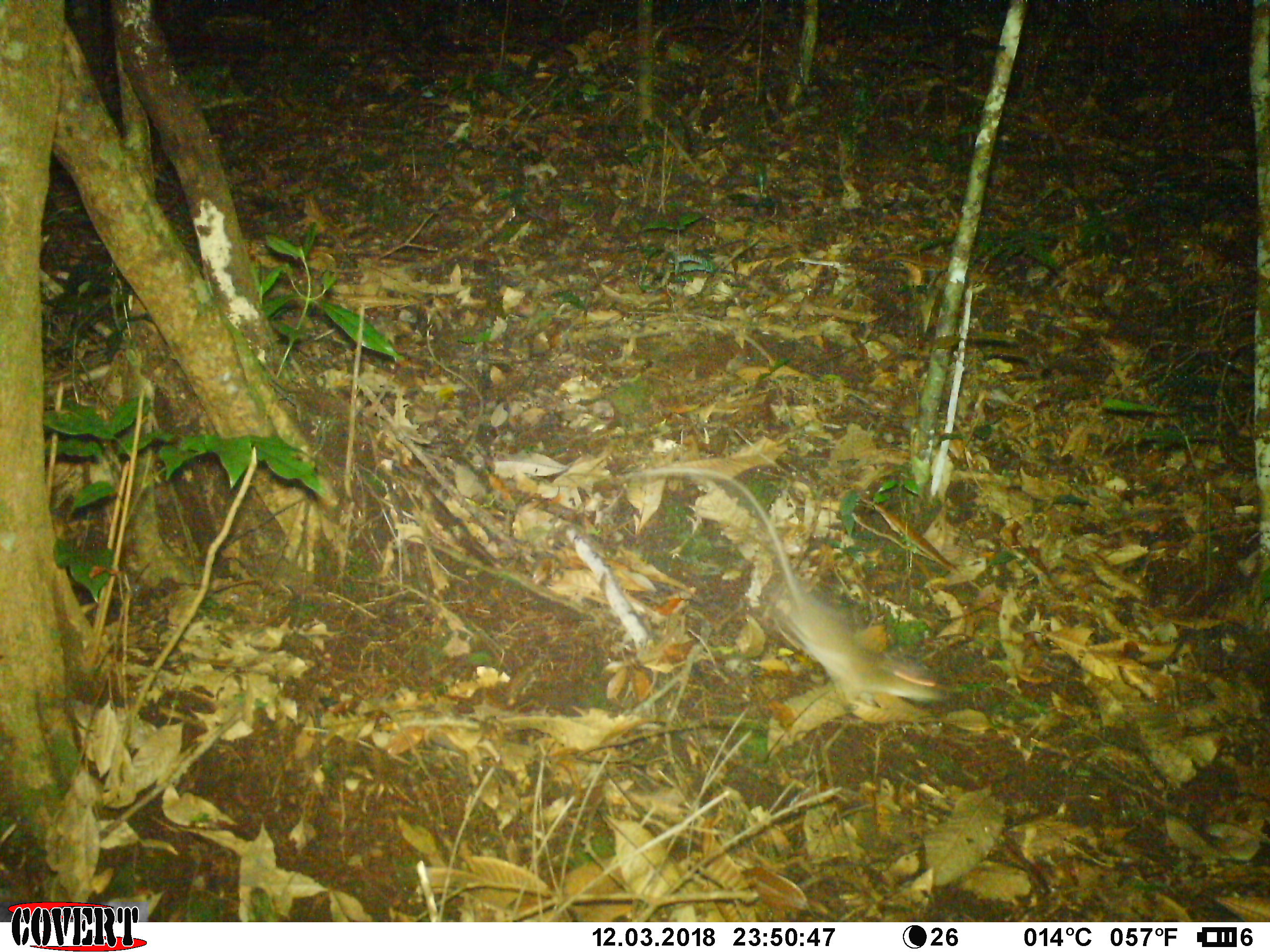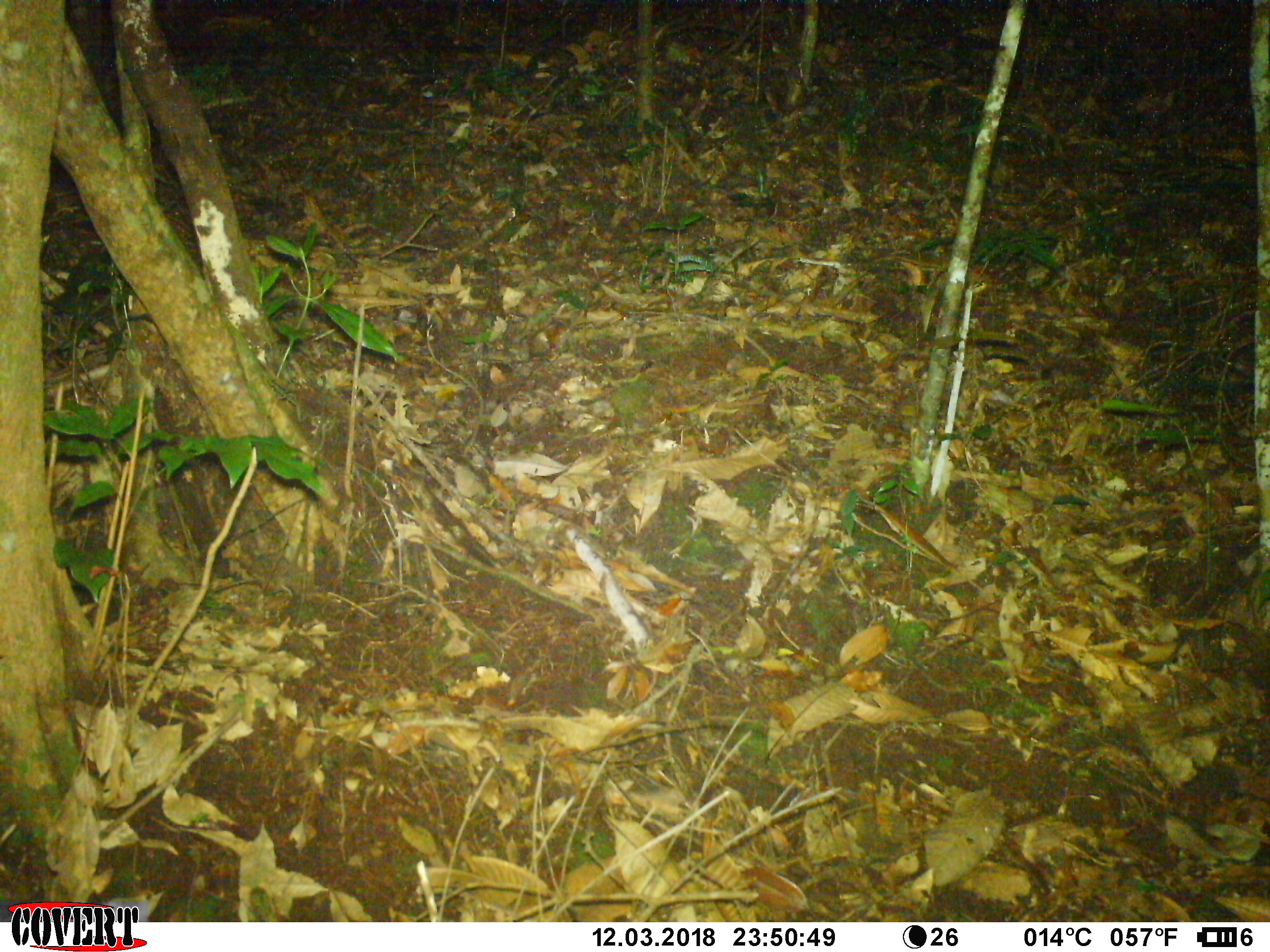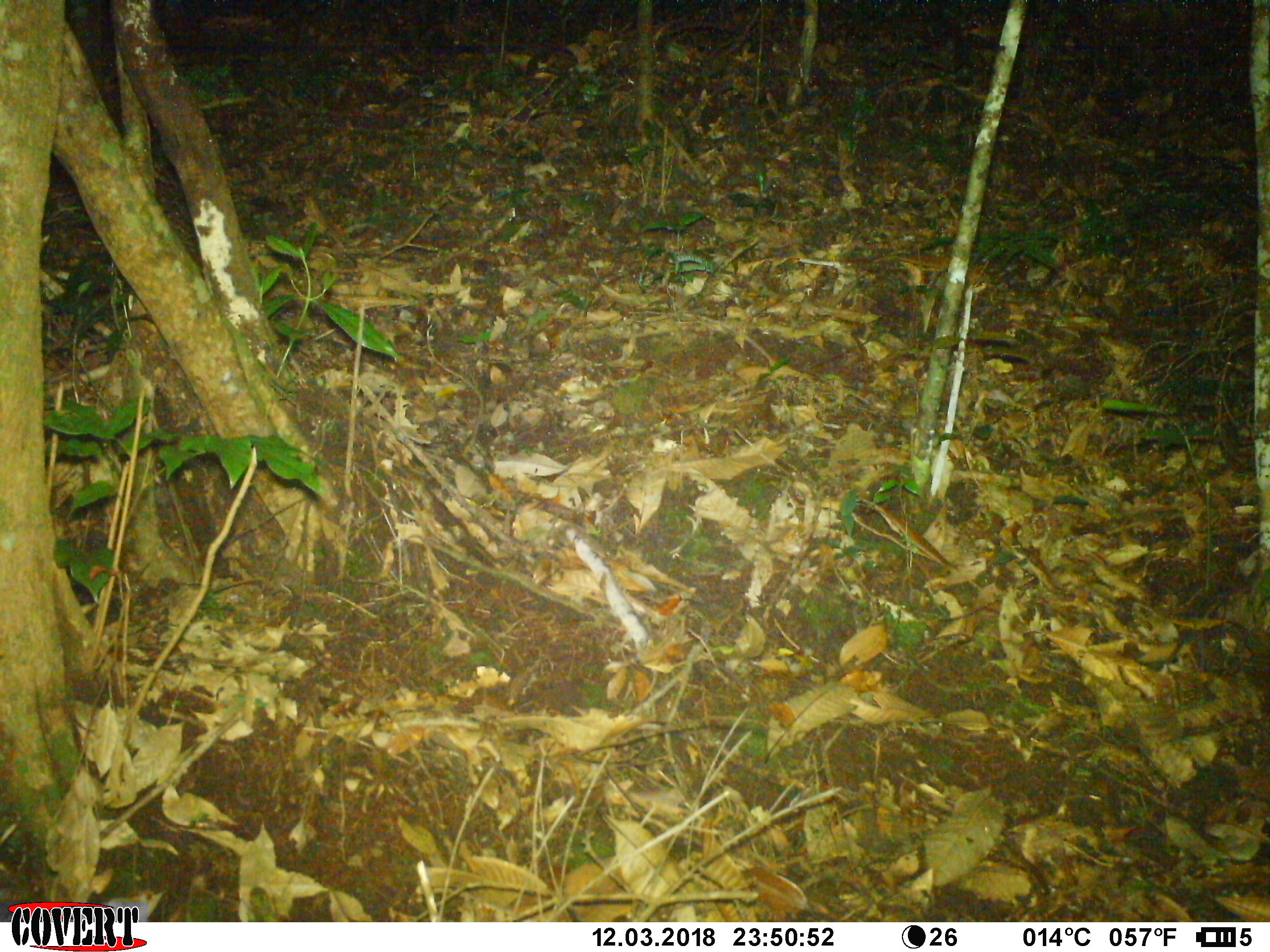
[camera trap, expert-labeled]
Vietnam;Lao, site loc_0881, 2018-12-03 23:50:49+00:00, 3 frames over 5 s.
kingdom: Animalia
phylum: Chordata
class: Mammalia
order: Rodentia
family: Muridae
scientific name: Muridae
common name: old-world mice and rats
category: unidentified murid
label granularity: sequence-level